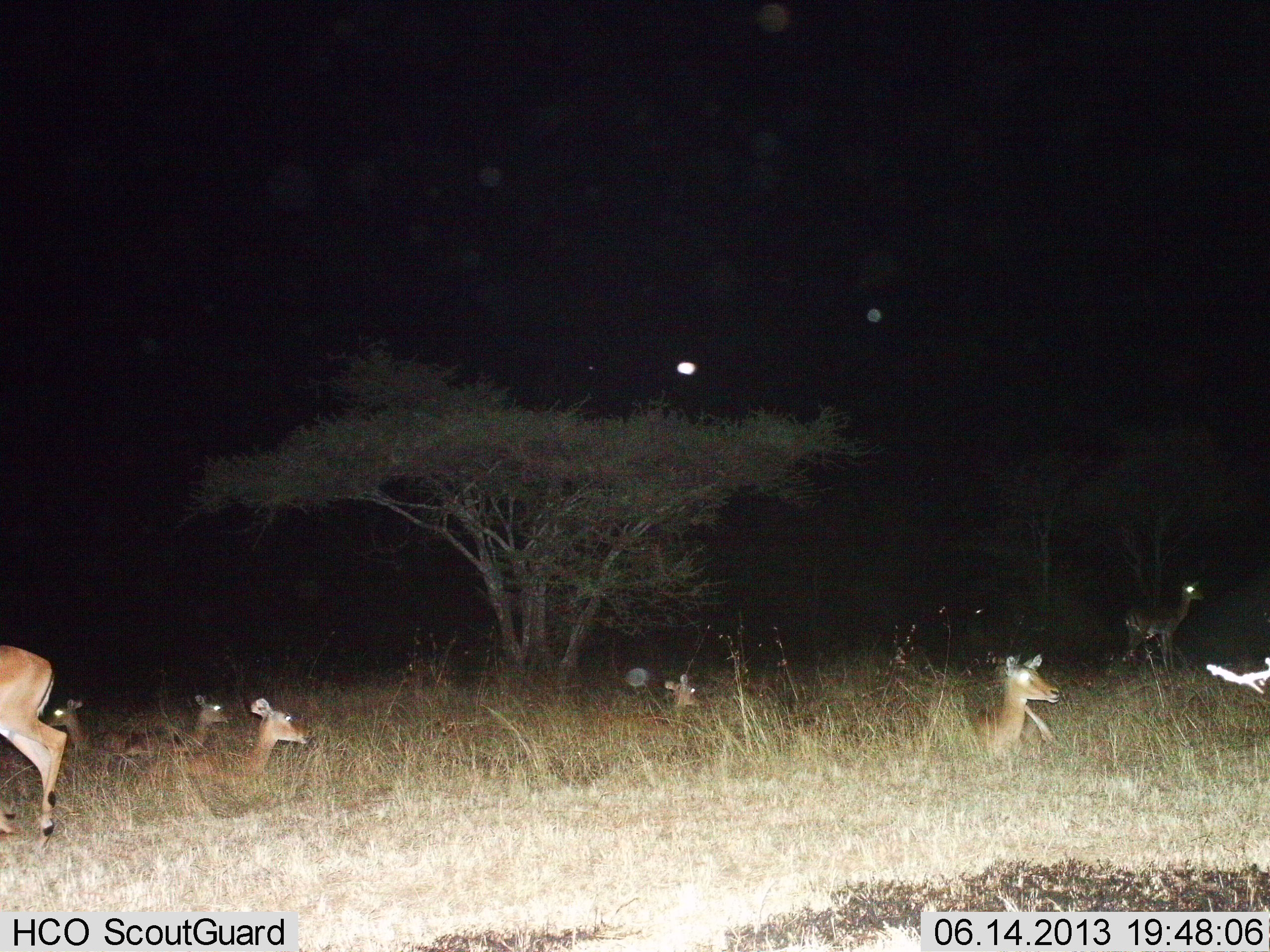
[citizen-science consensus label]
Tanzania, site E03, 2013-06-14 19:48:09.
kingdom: Animalia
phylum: Chordata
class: Mammalia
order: Artiodactyla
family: Bovidae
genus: Aepyceros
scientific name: Aepyceros melampus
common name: impala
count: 7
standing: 86%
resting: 100%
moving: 0%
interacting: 0%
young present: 7%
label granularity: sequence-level